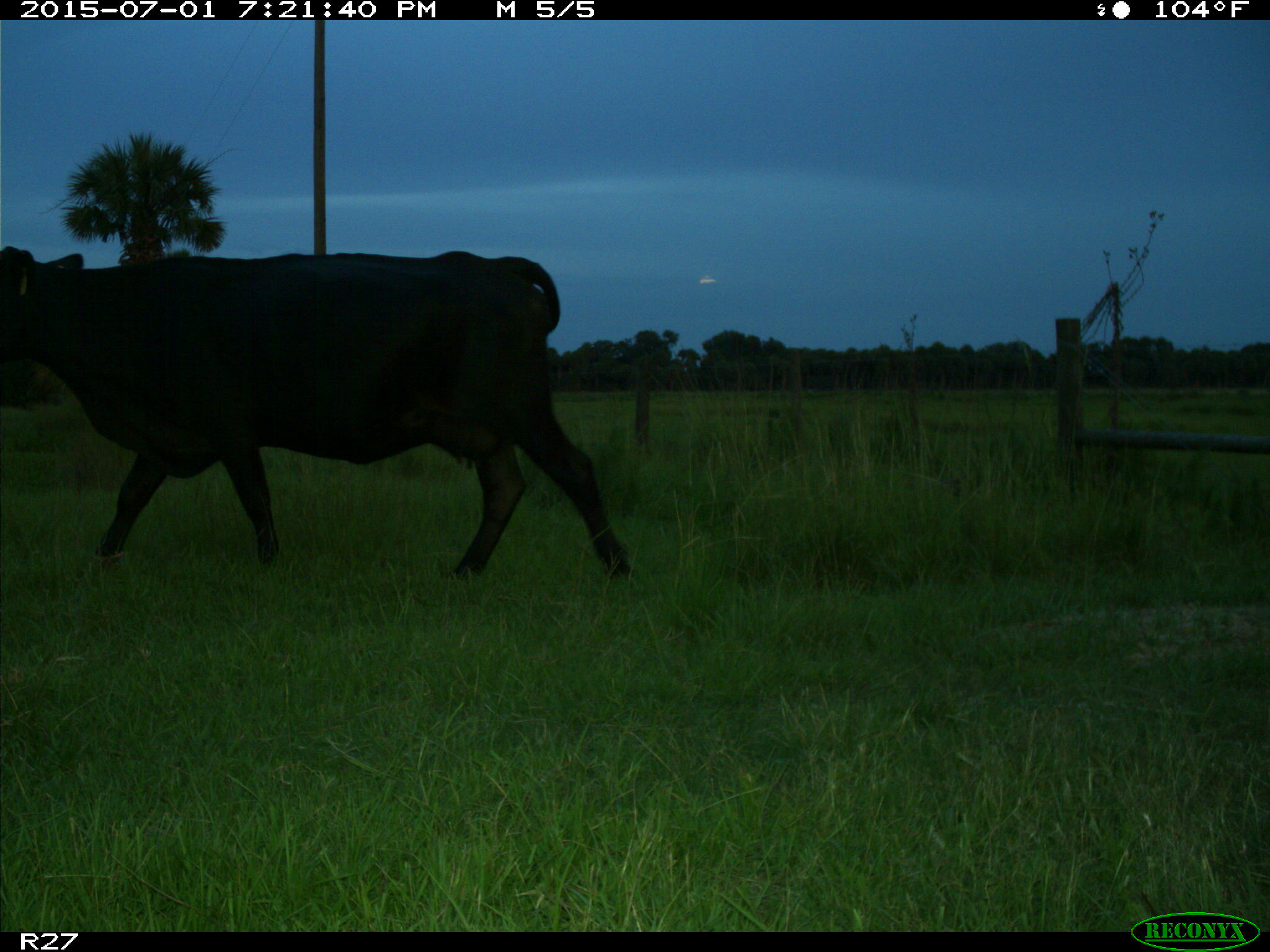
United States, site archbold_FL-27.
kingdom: Animalia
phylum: Chordata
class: Mammalia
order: Artiodactyla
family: Bovidae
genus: Bos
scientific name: Bos taurus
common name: domestic cow